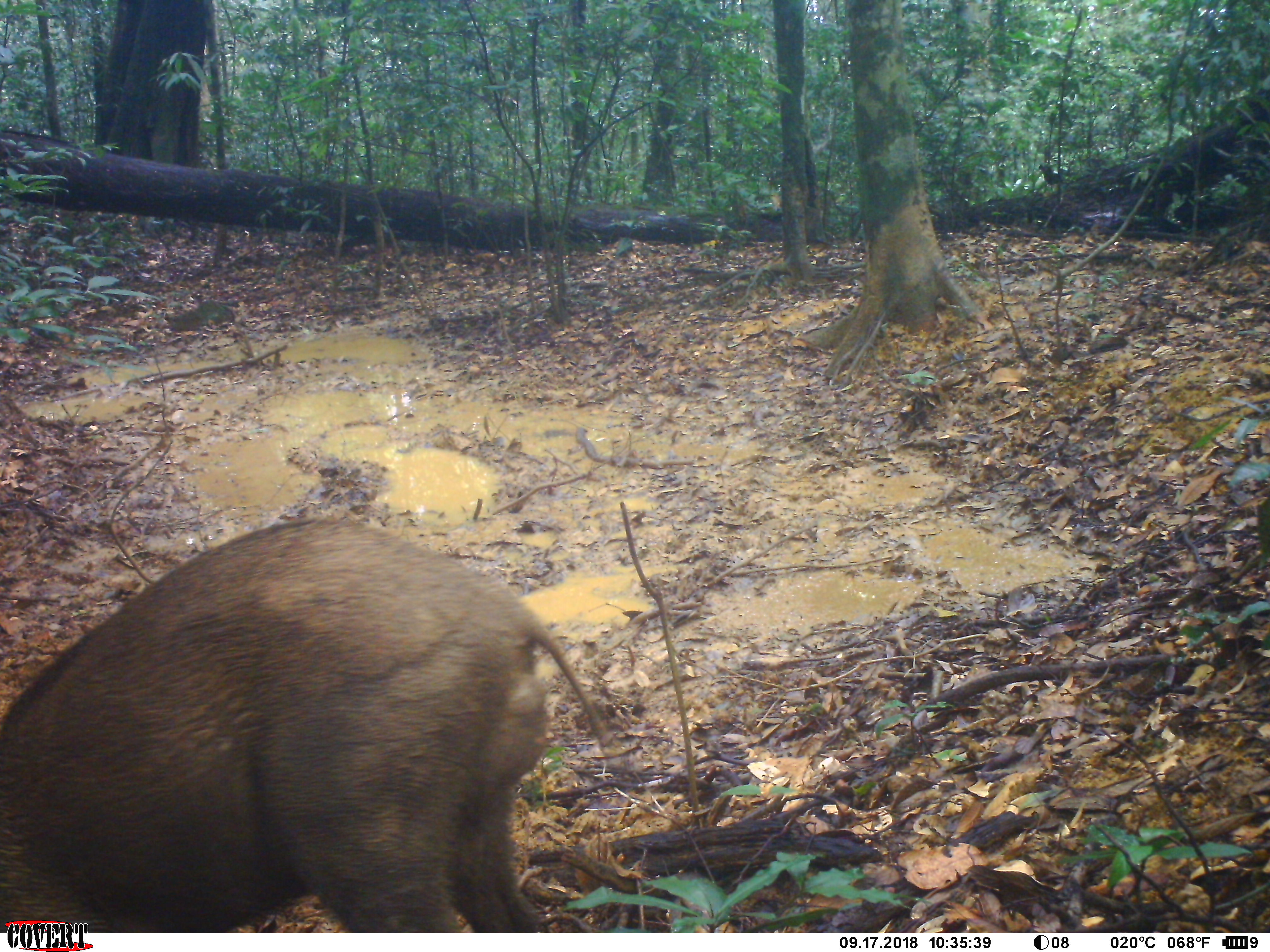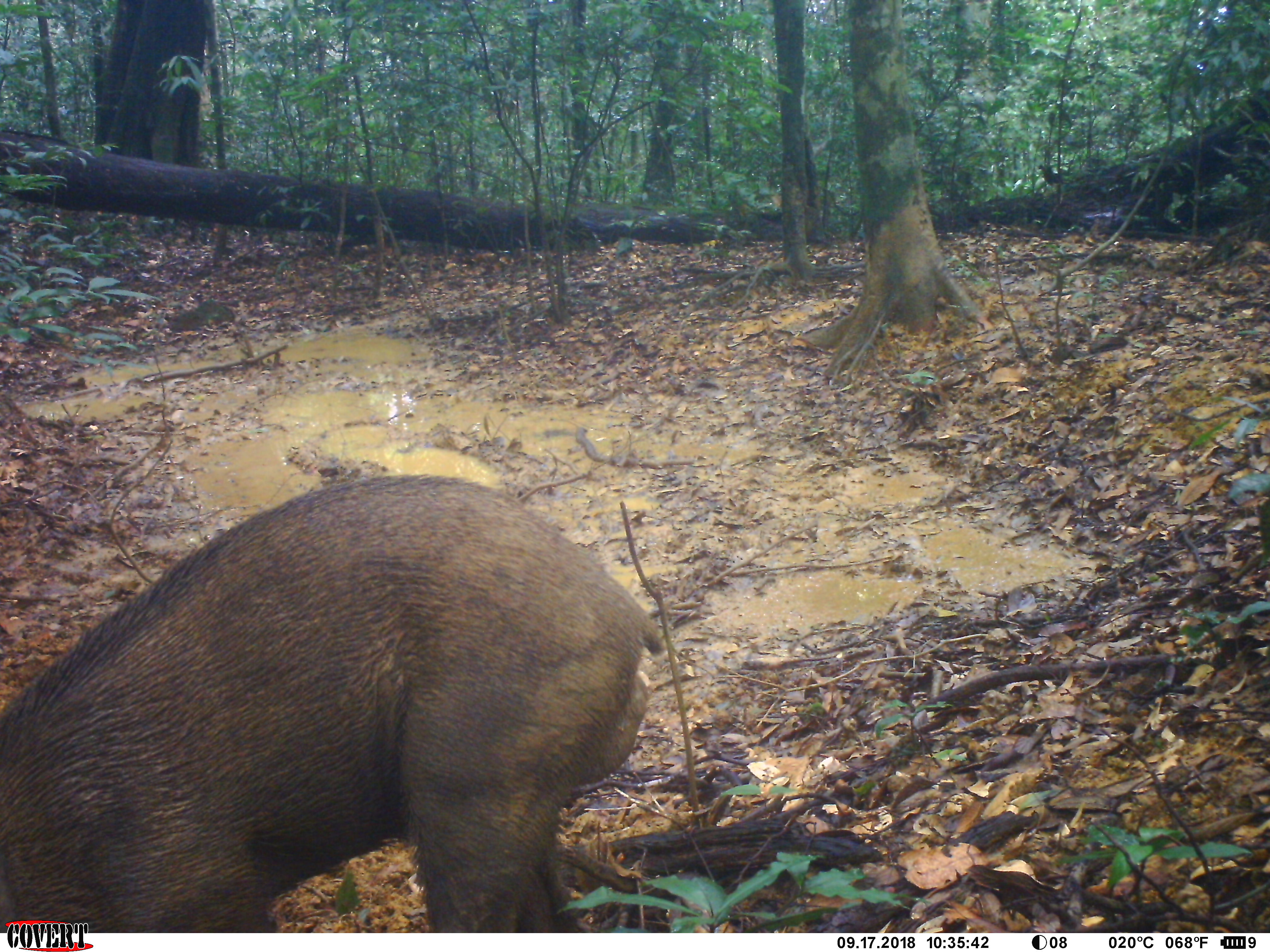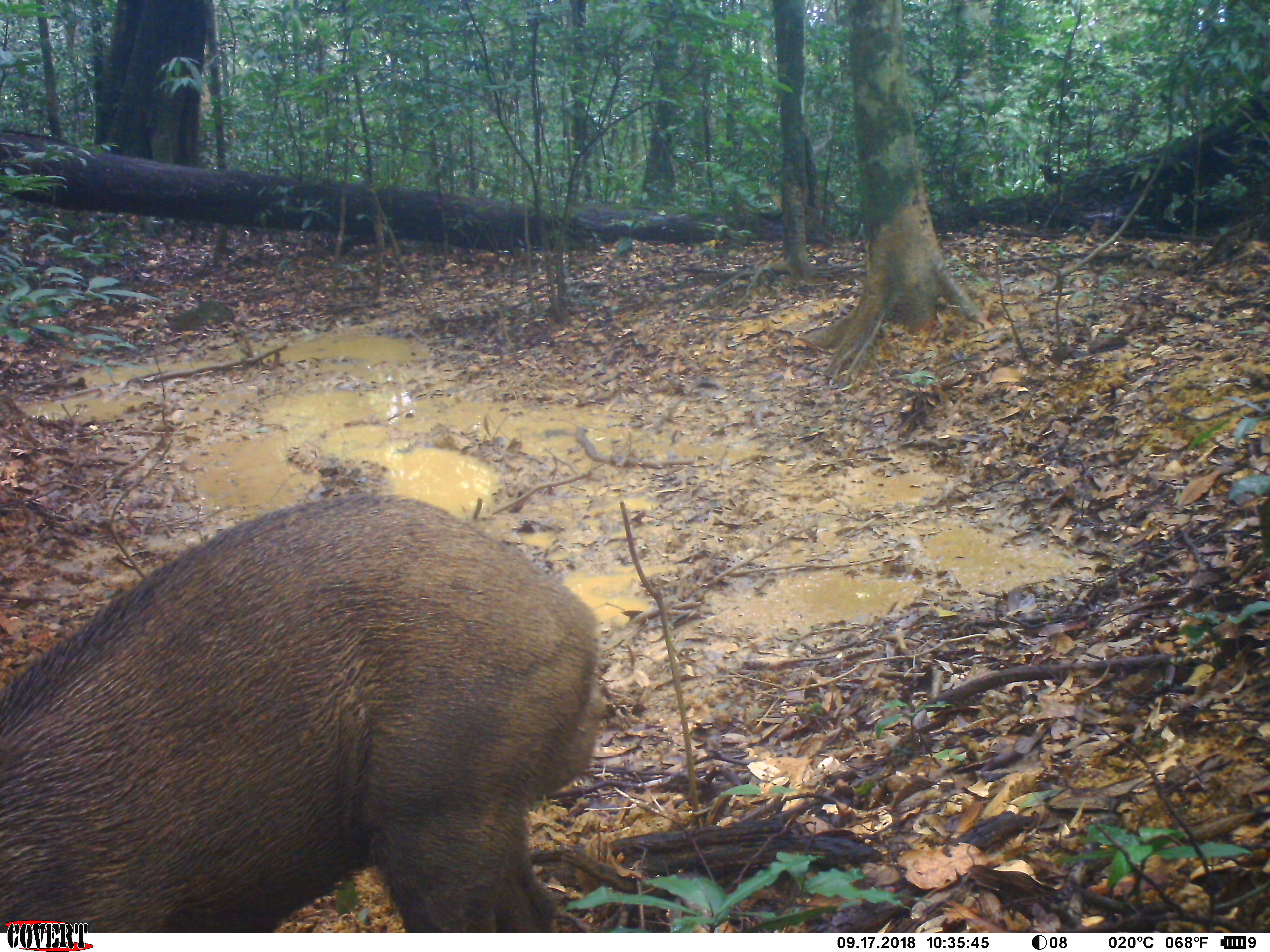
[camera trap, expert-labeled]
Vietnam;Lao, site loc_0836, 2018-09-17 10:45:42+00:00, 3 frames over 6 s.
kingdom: Animalia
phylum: Chordata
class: Mammalia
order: Artiodactyla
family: Suidae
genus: Sus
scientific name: Sus scrofa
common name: eurasian wild pig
Eurasian wild pig (Sus scrofa). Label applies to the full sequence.